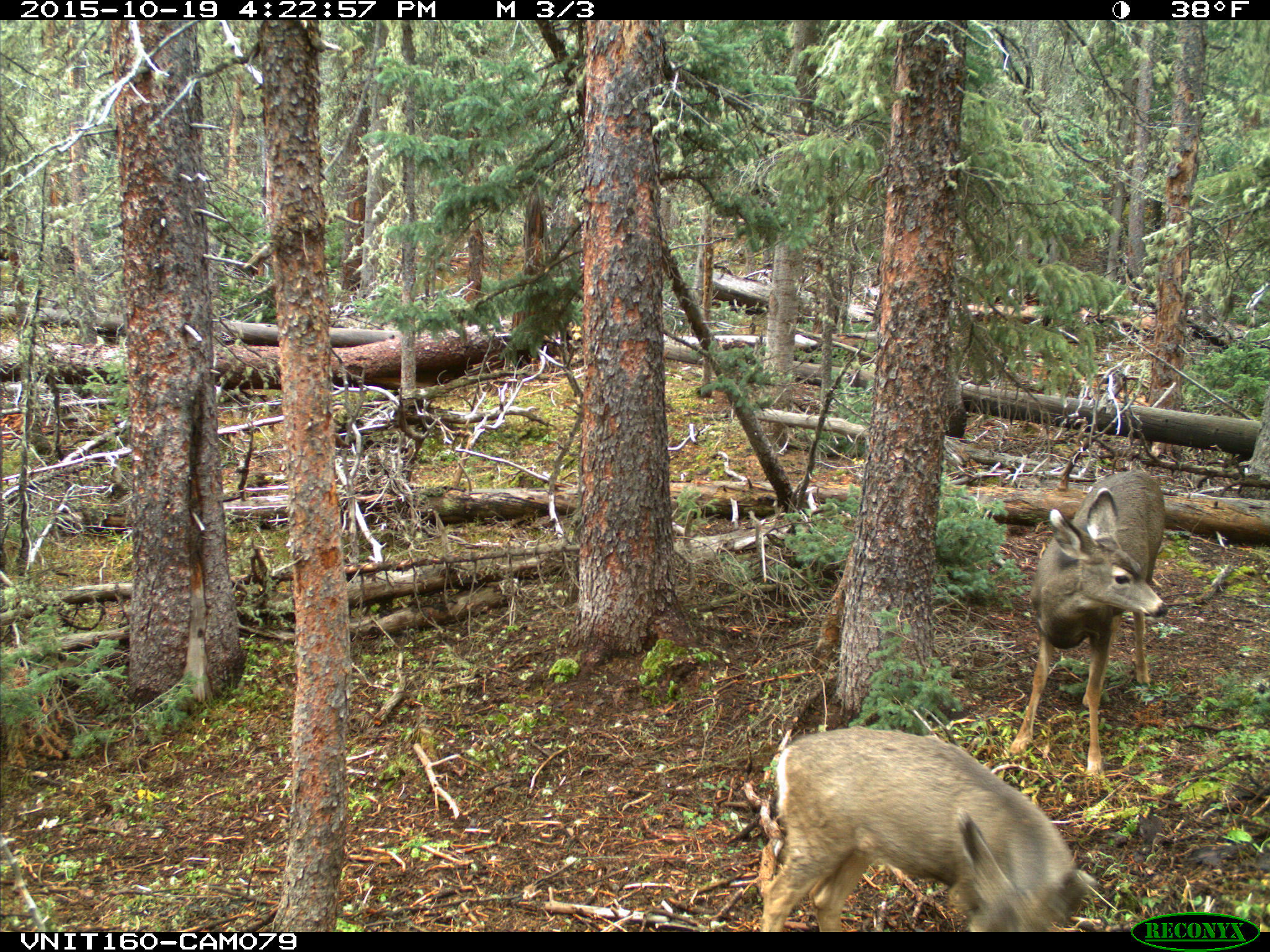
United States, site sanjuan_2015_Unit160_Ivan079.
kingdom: Animalia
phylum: Chordata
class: Mammalia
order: Artiodactyla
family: Cervidae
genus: Odocoileus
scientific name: Odocoileus hemionus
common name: mule deer